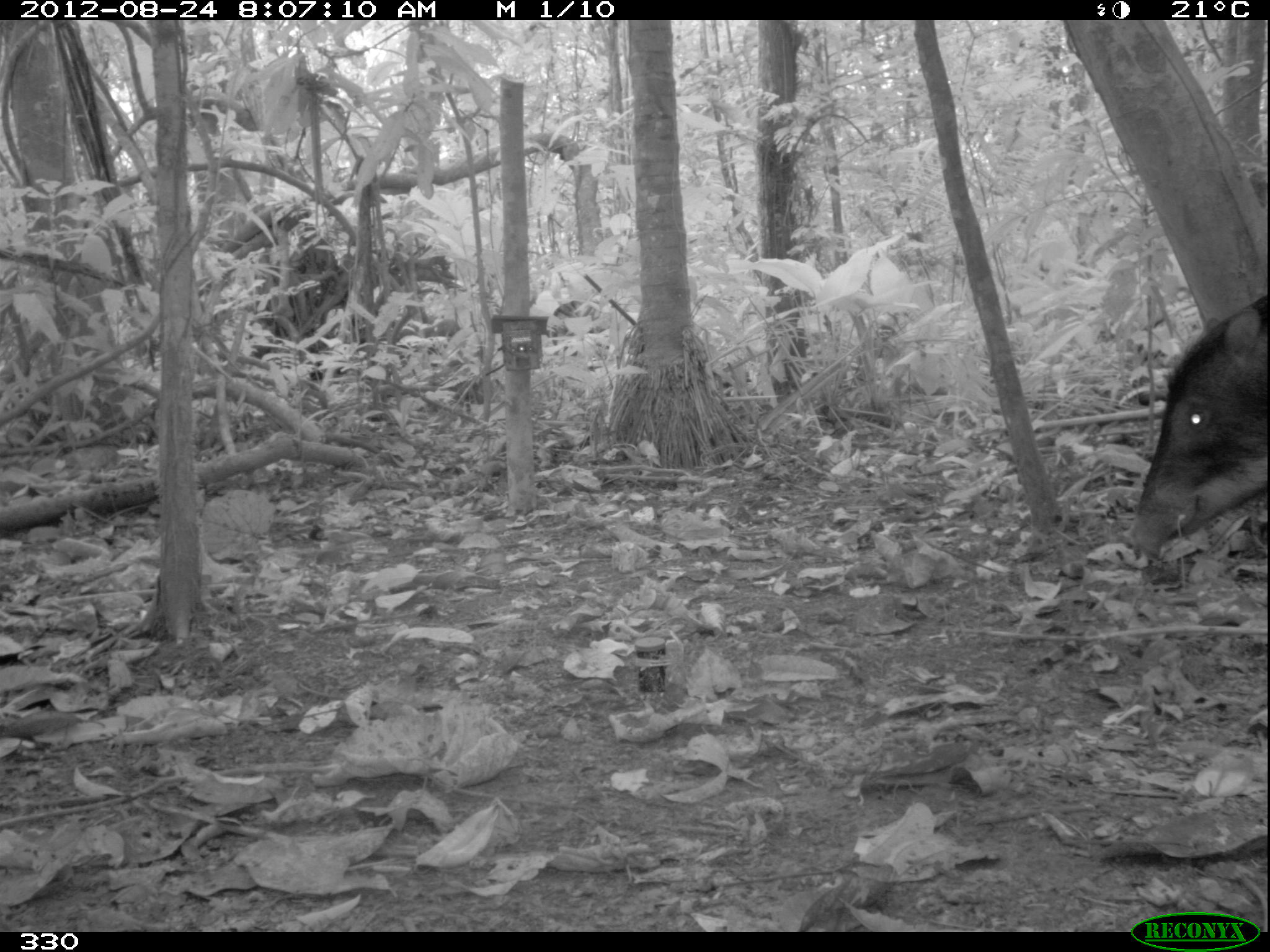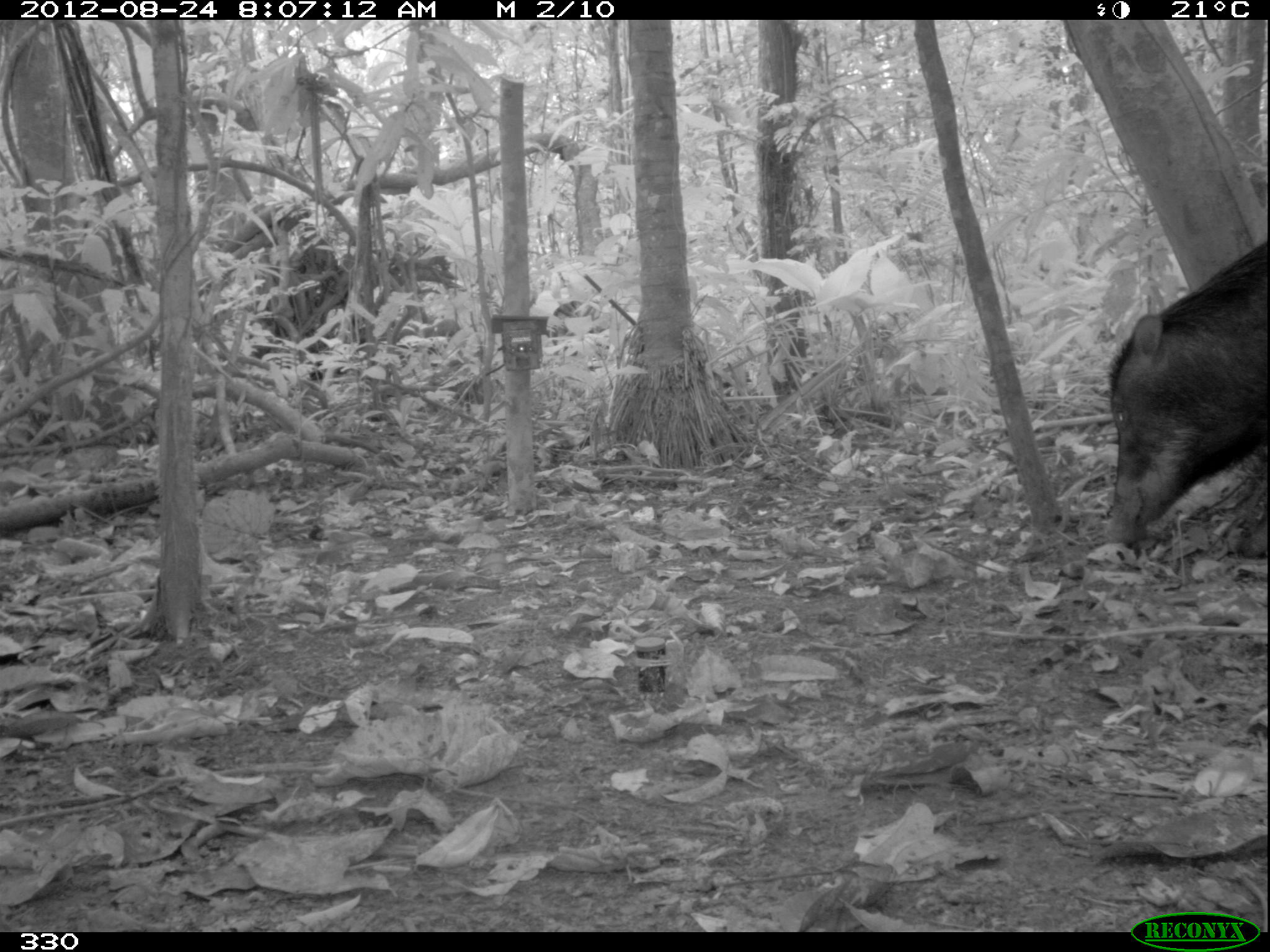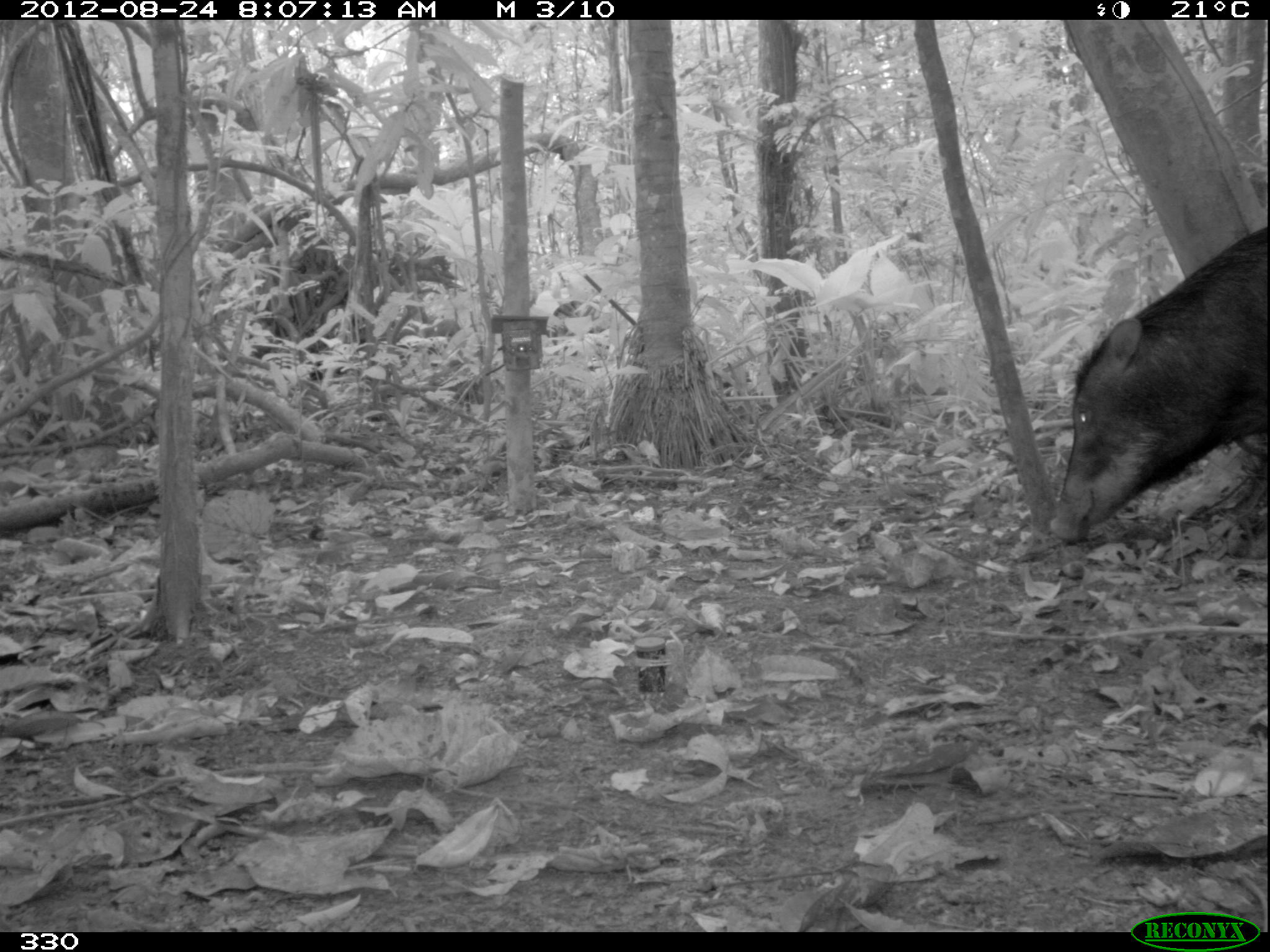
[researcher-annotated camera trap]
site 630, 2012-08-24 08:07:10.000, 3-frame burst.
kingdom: Animalia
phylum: Chordata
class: Mammalia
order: Artiodactyla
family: Tayassuidae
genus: Tayassu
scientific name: Tayassu pecari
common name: white-lipped peccary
Tayassu pecari (white-lipped peccary).